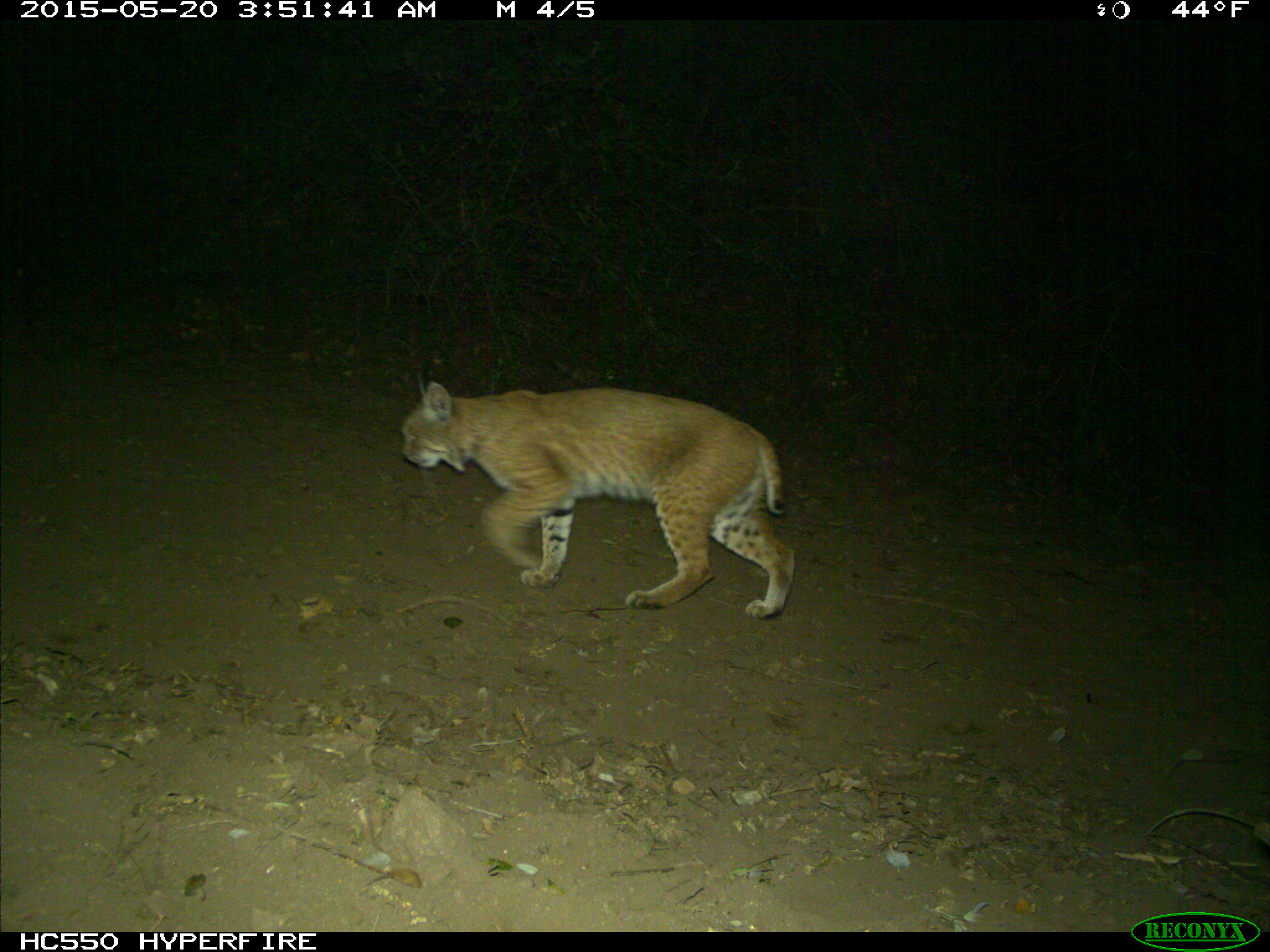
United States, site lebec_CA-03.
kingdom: Animalia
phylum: Chordata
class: Mammalia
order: Carnivora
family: Felidae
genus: Lynx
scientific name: Lynx rufus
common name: bobcat